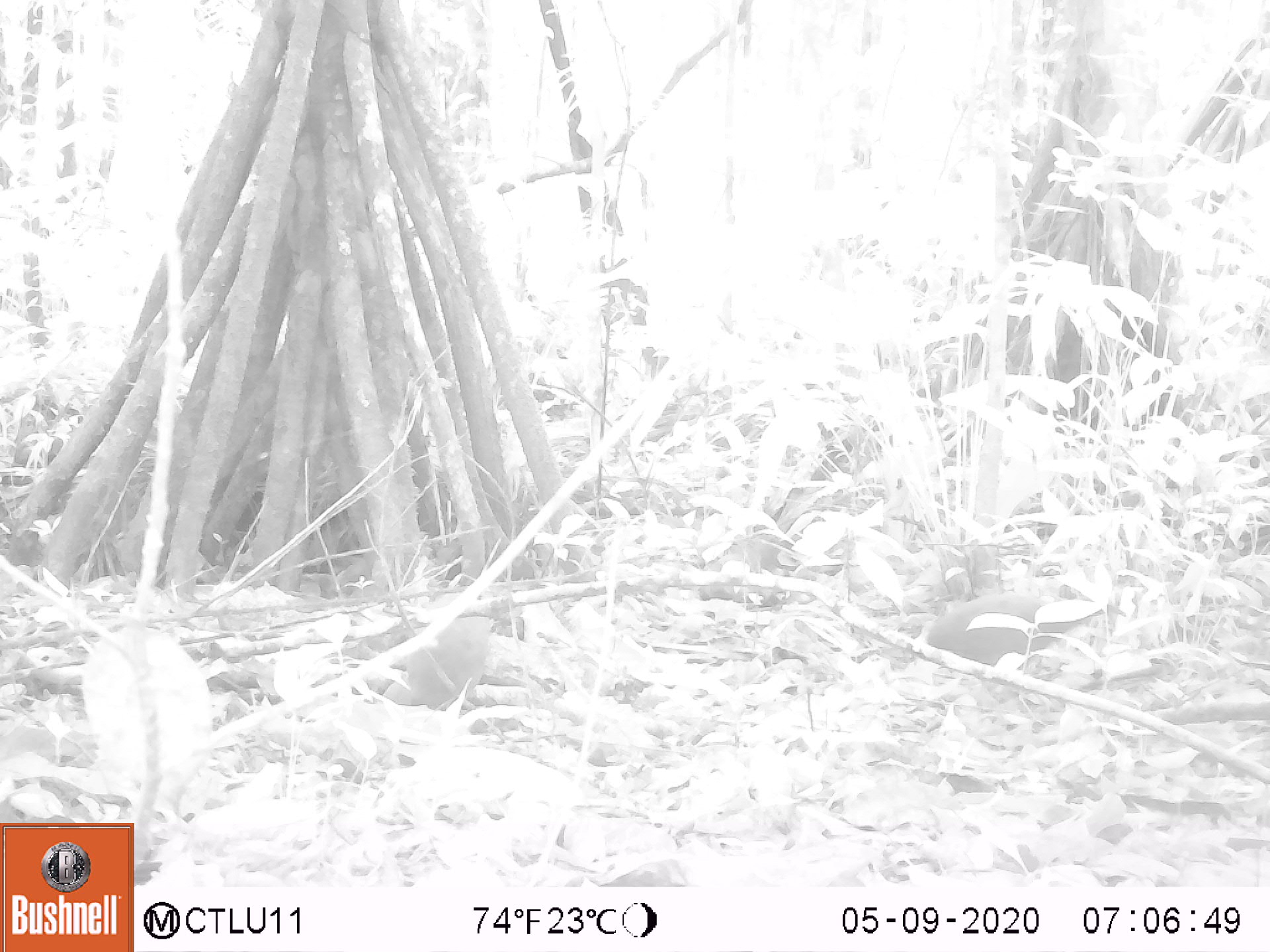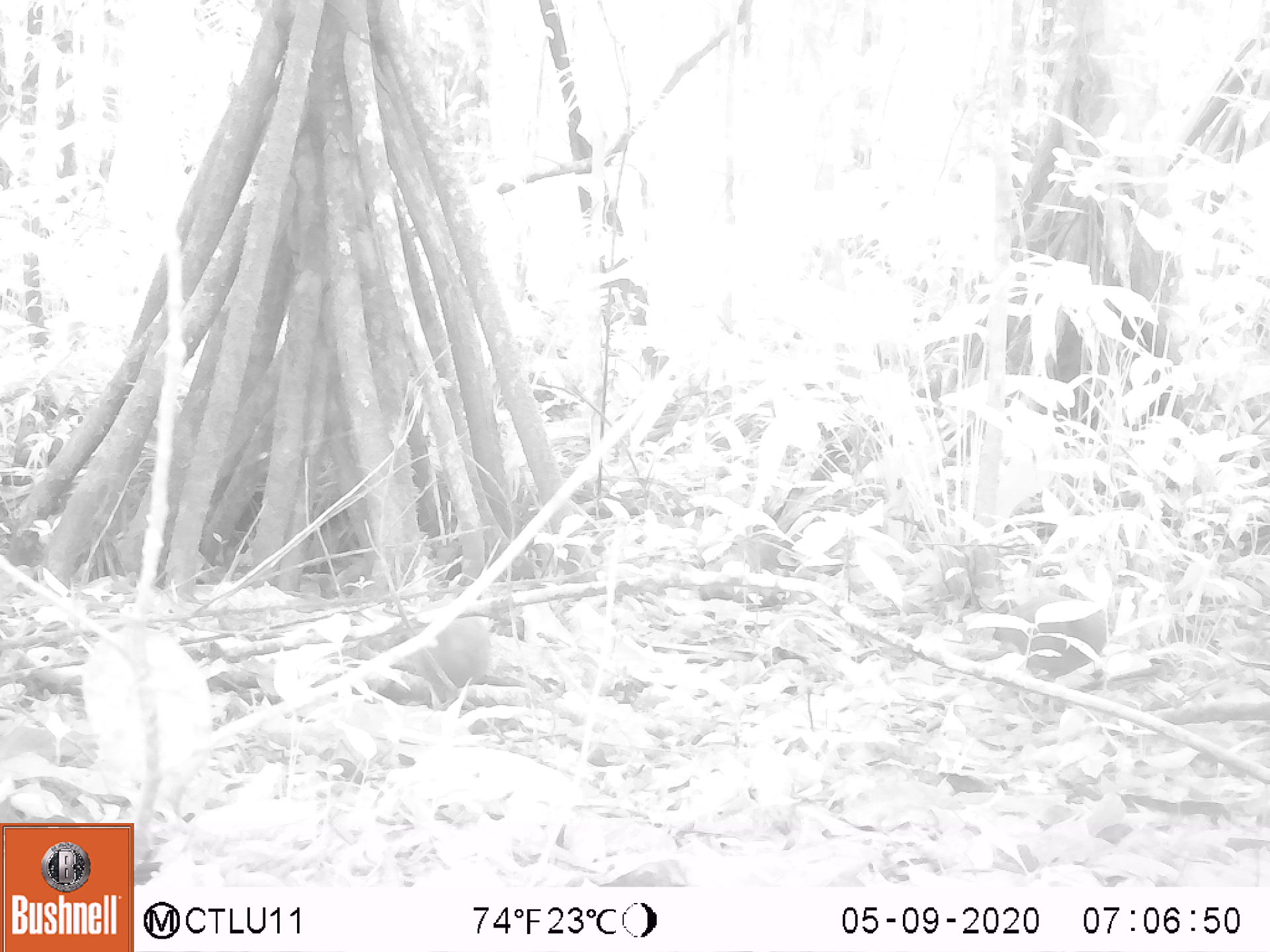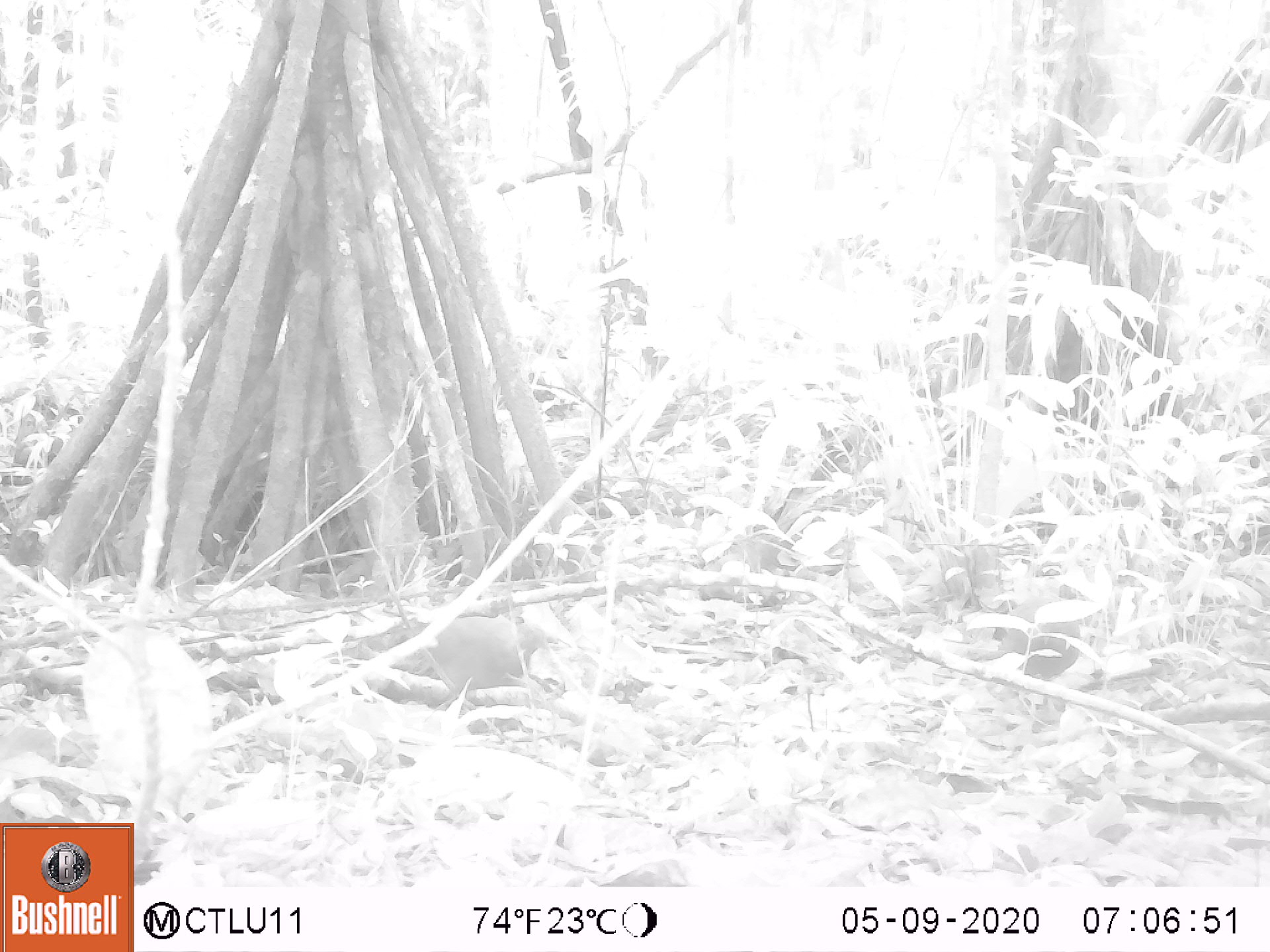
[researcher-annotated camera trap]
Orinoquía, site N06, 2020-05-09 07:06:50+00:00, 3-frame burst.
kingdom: Animalia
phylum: Chordata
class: Aves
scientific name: Aves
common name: bird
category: unknown bird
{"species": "unknown bird (bird) (Aves)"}